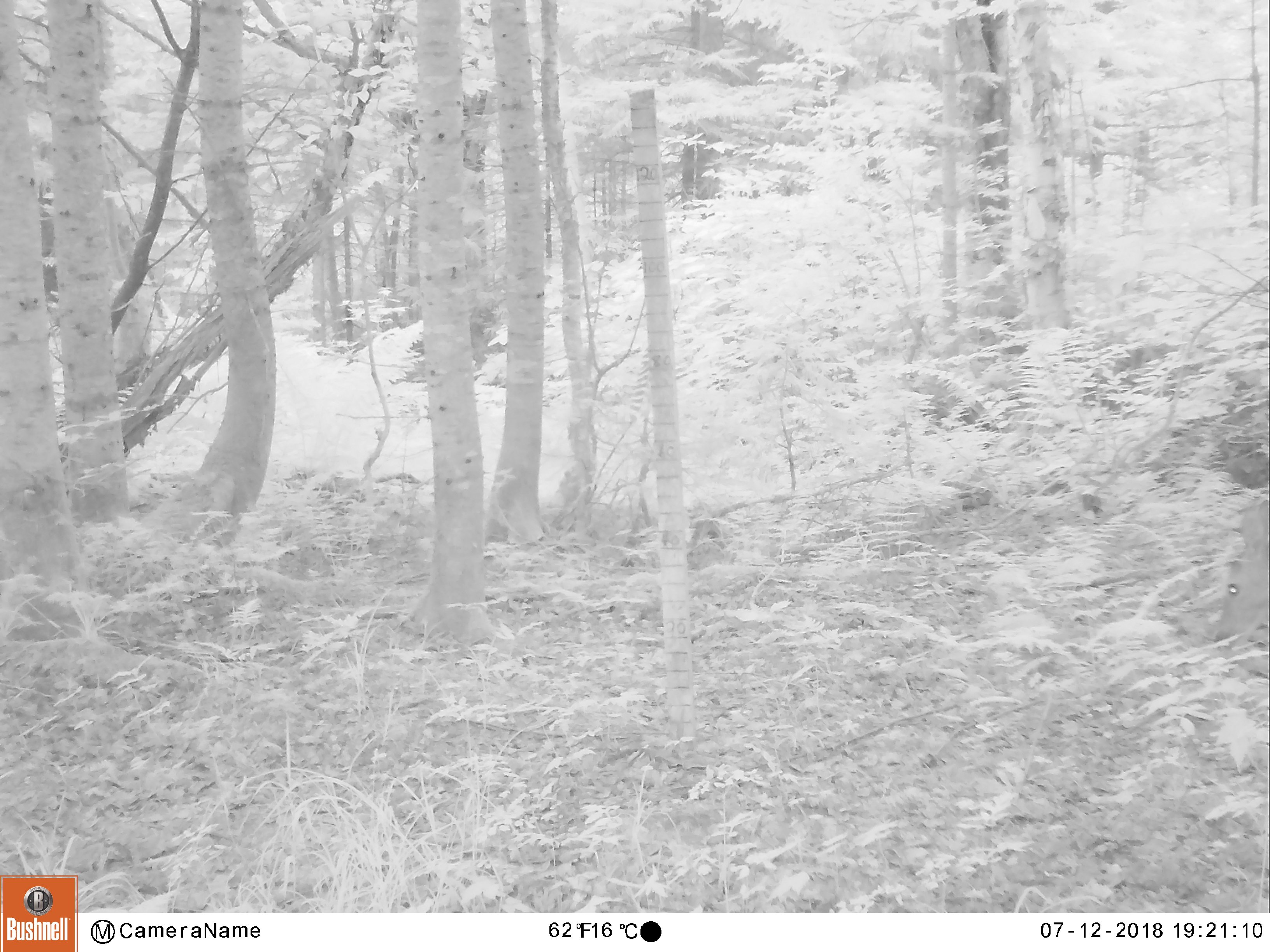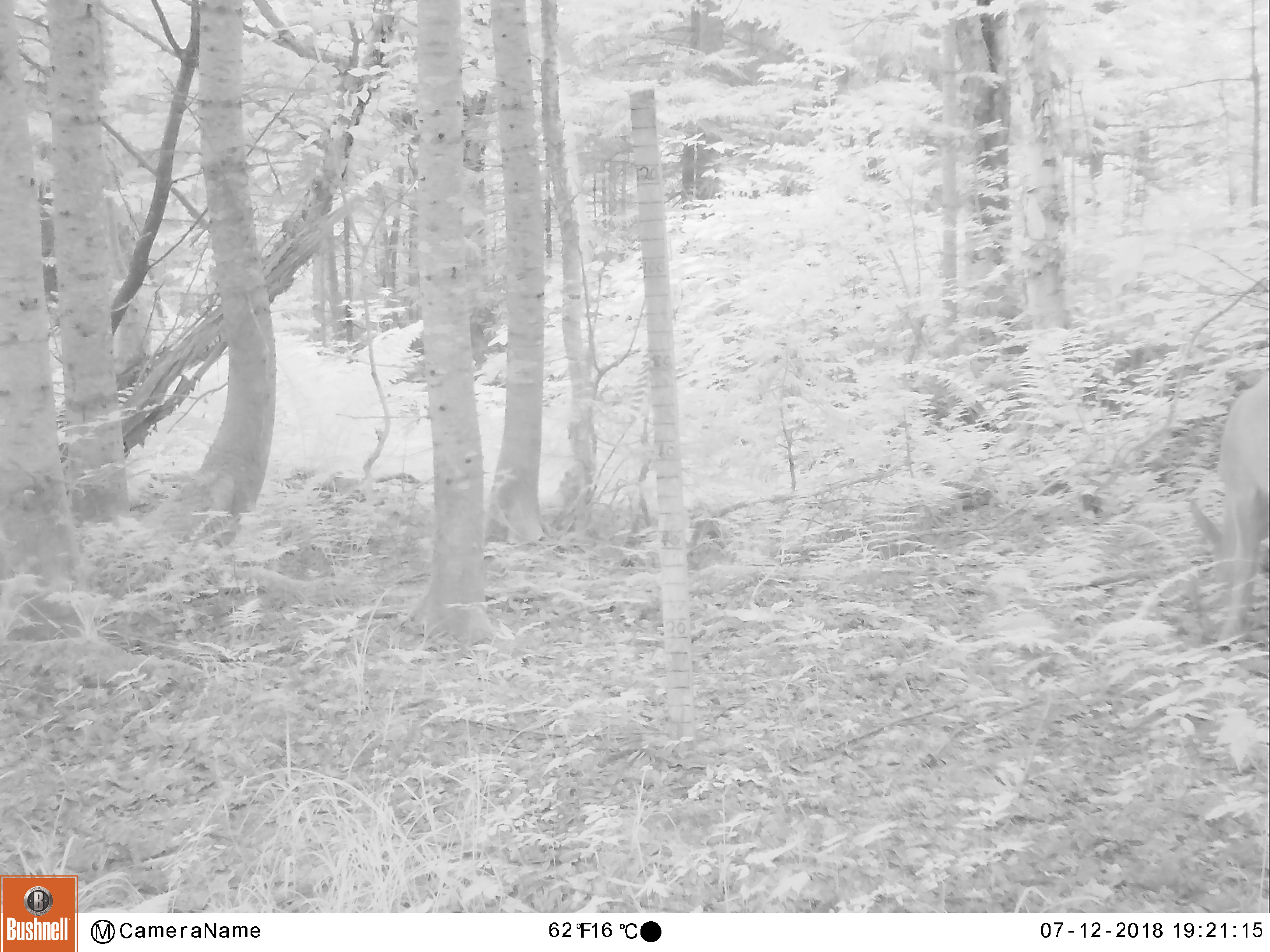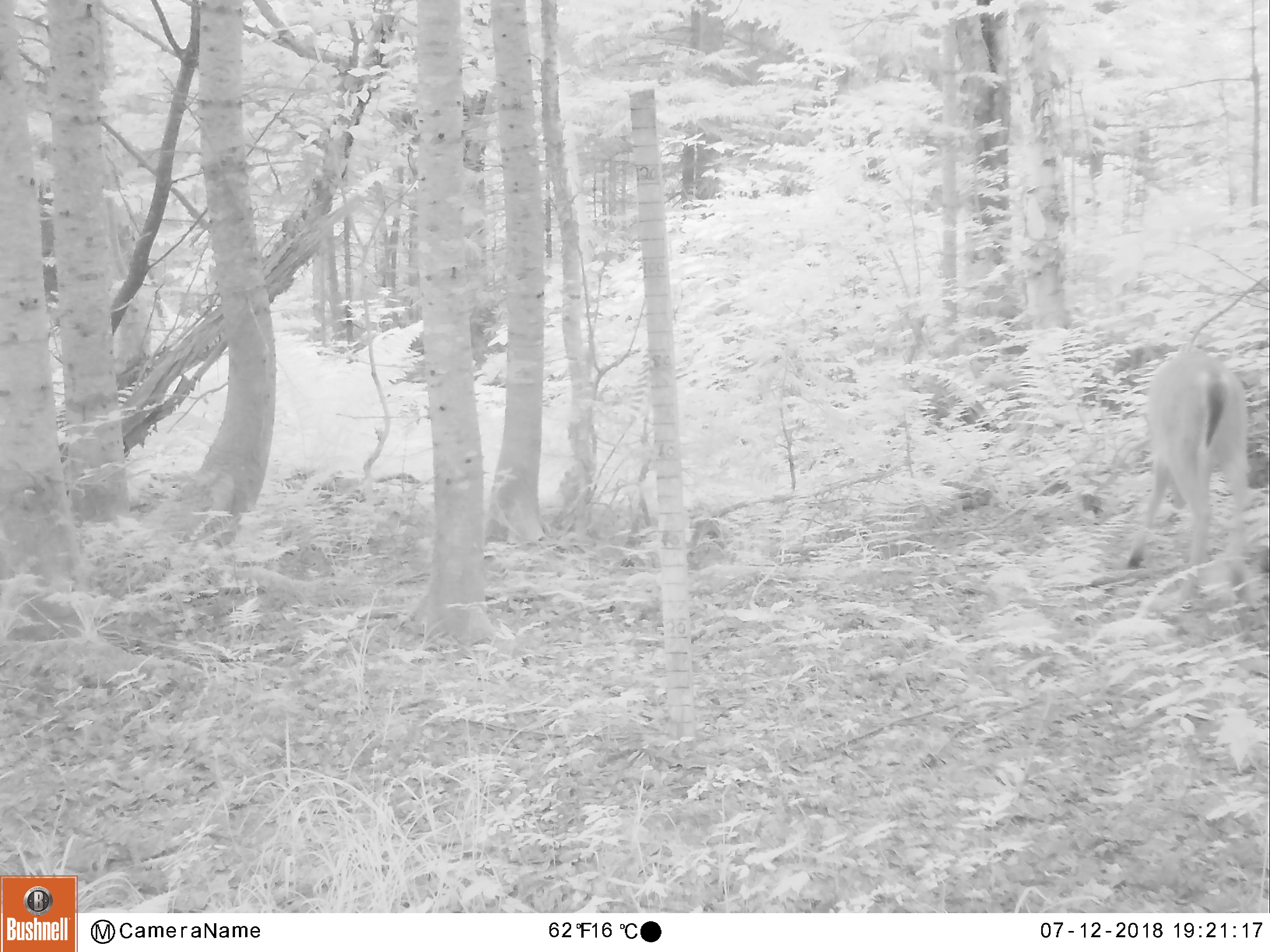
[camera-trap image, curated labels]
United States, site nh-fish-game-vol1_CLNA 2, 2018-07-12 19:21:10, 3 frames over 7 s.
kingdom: Animalia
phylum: Chordata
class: Mammalia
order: Artiodactyla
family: Cervidae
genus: Odocoileus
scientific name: Odocoileus virginianus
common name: white-tailed deer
White-tailed deer (Odocoileus virginianus).